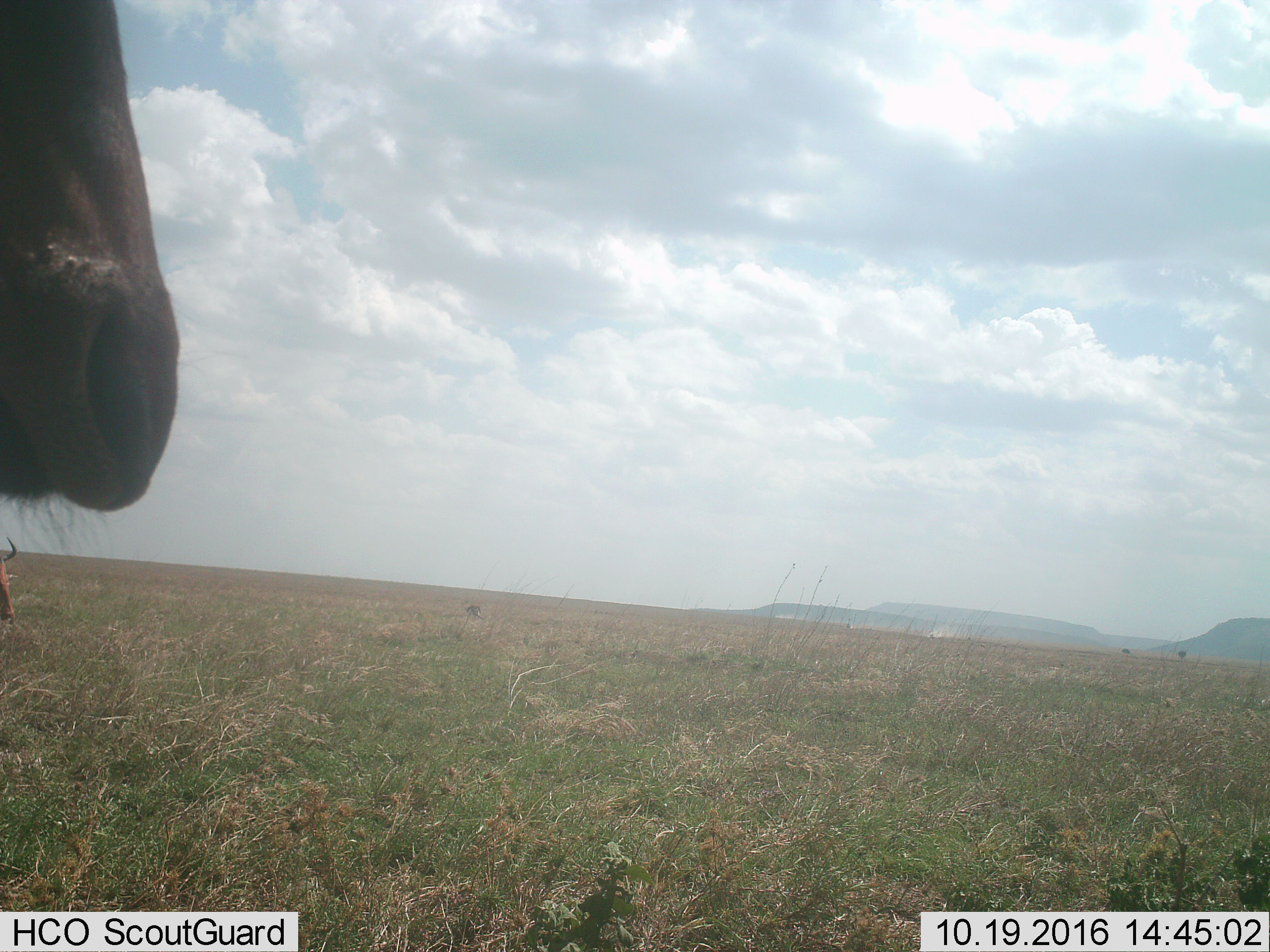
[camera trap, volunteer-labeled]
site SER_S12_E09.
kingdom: Animalia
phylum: Chordata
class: Mammalia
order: Artiodactyla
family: Bovidae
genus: Alcelaphus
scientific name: Alcelaphus buselaphus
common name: hartebeest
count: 2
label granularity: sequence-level